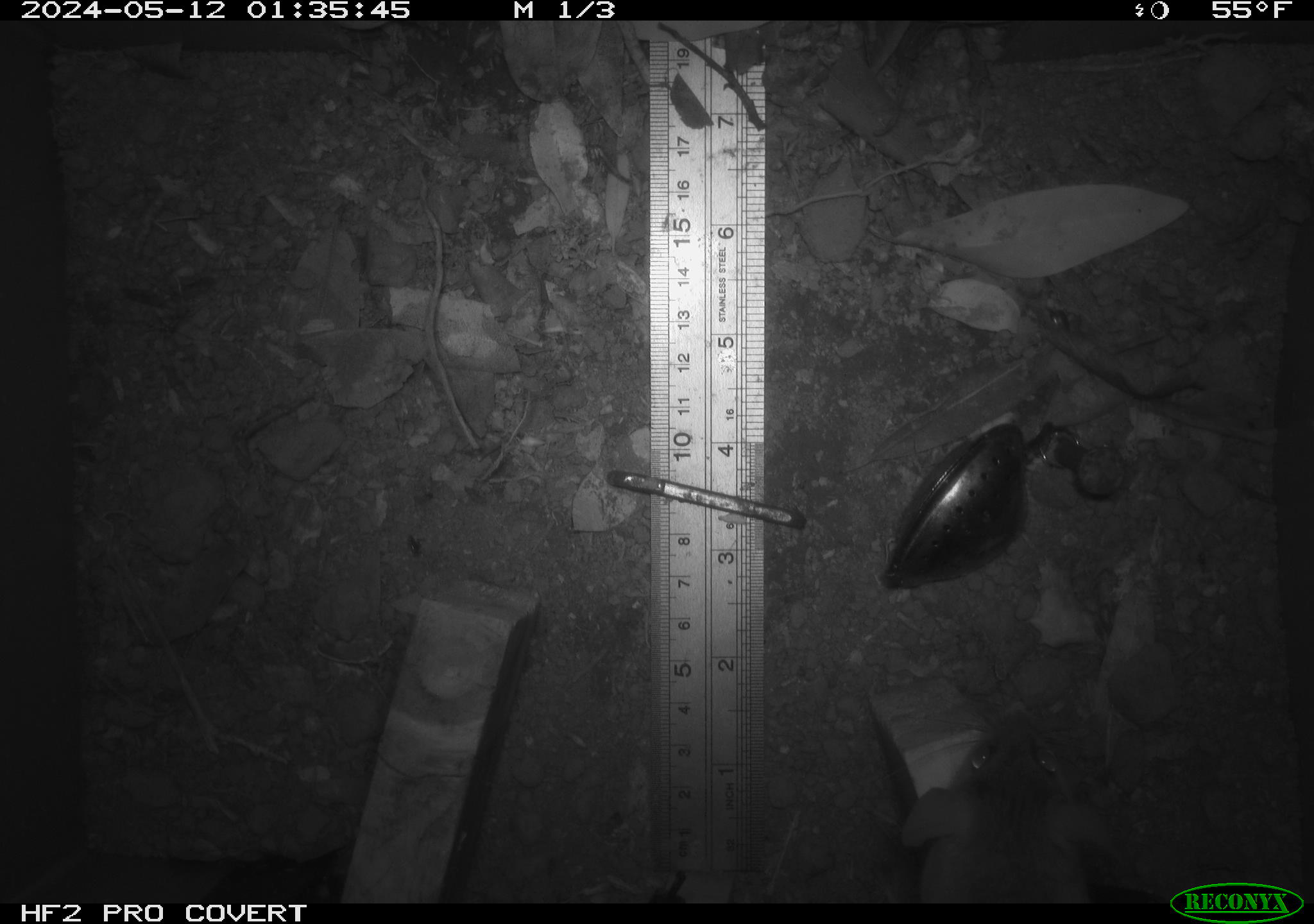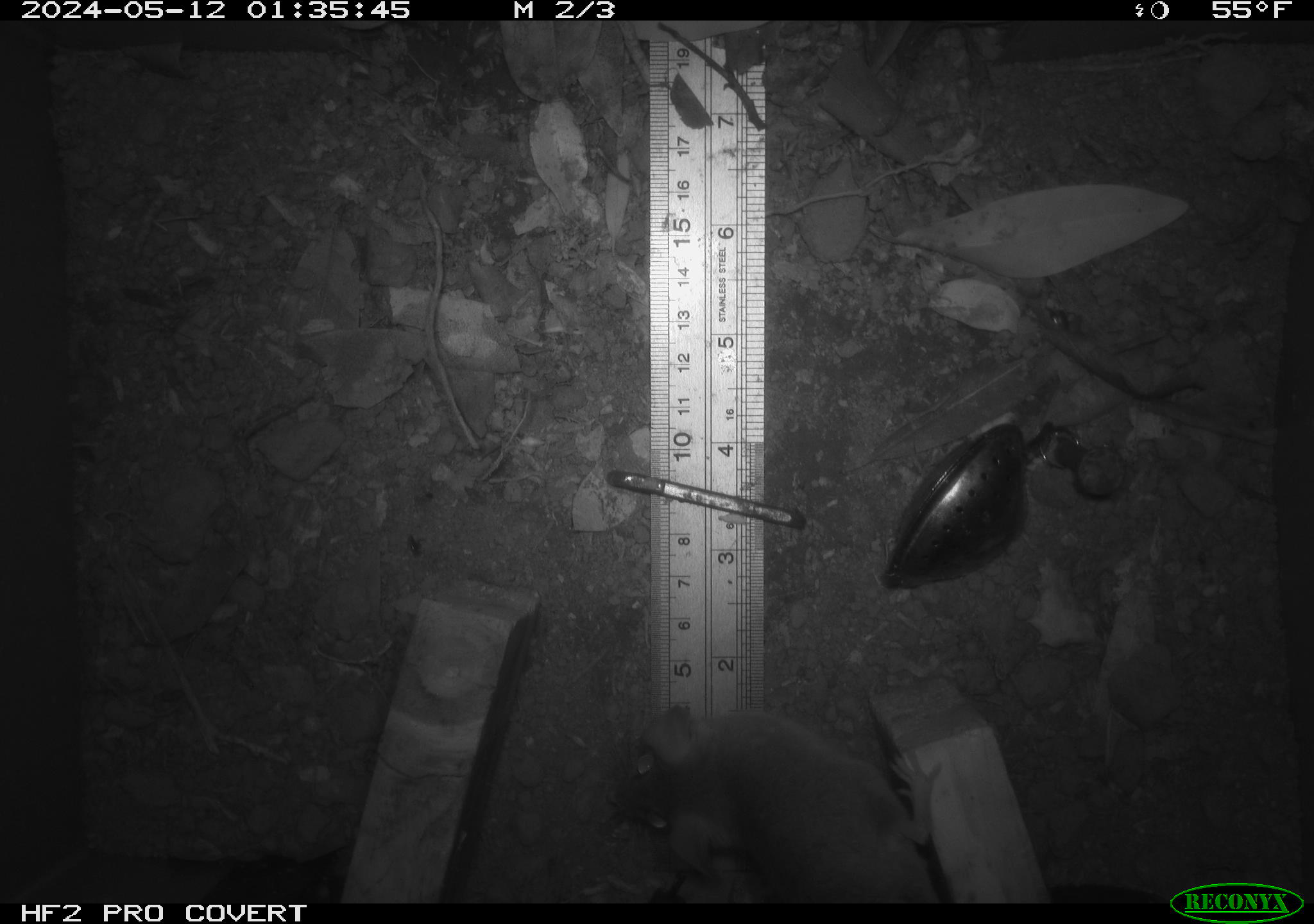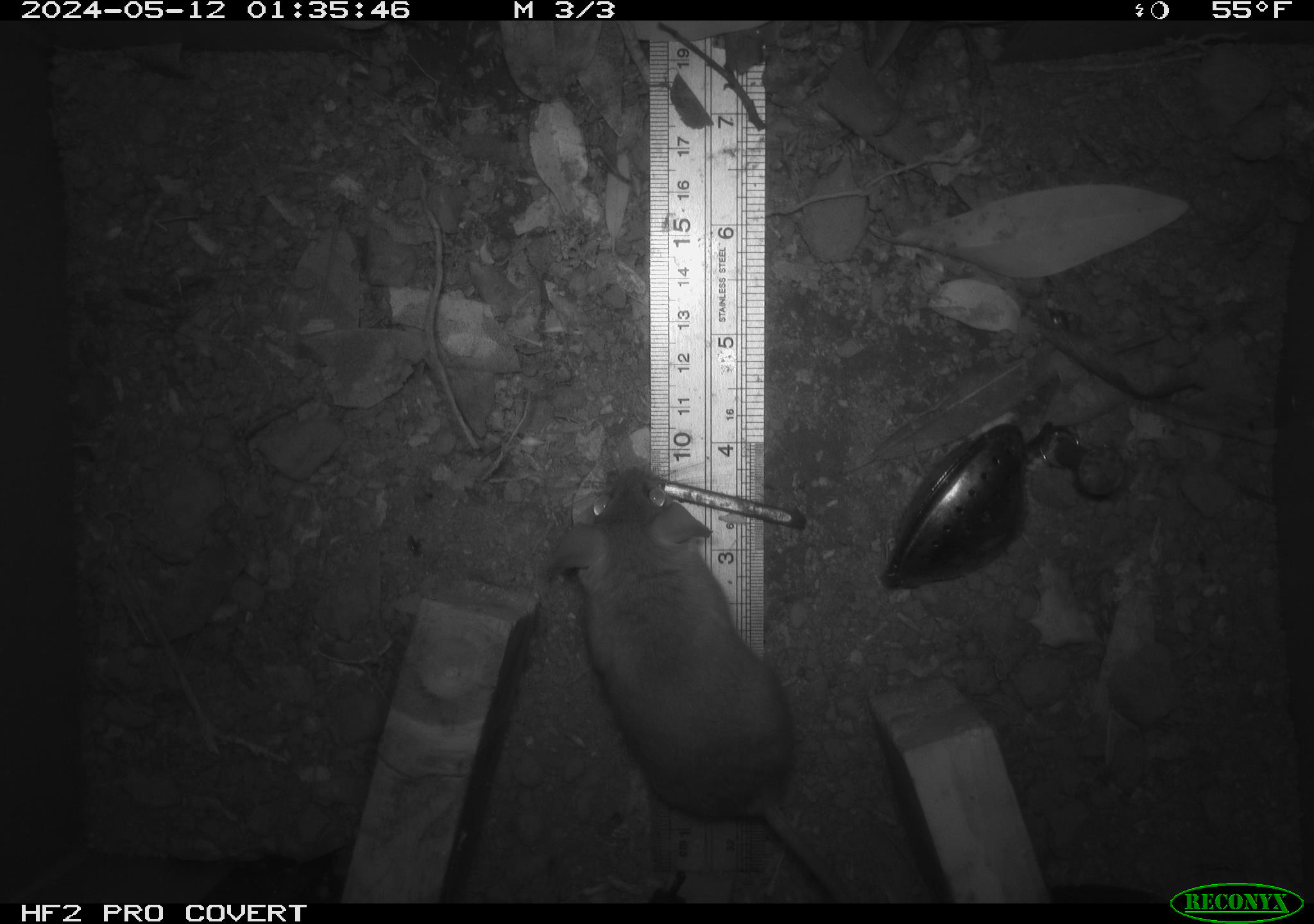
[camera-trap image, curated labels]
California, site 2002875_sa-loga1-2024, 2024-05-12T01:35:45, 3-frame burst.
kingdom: Animalia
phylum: Chordata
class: Mammalia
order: Rodentia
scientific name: Rodentia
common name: mouse species